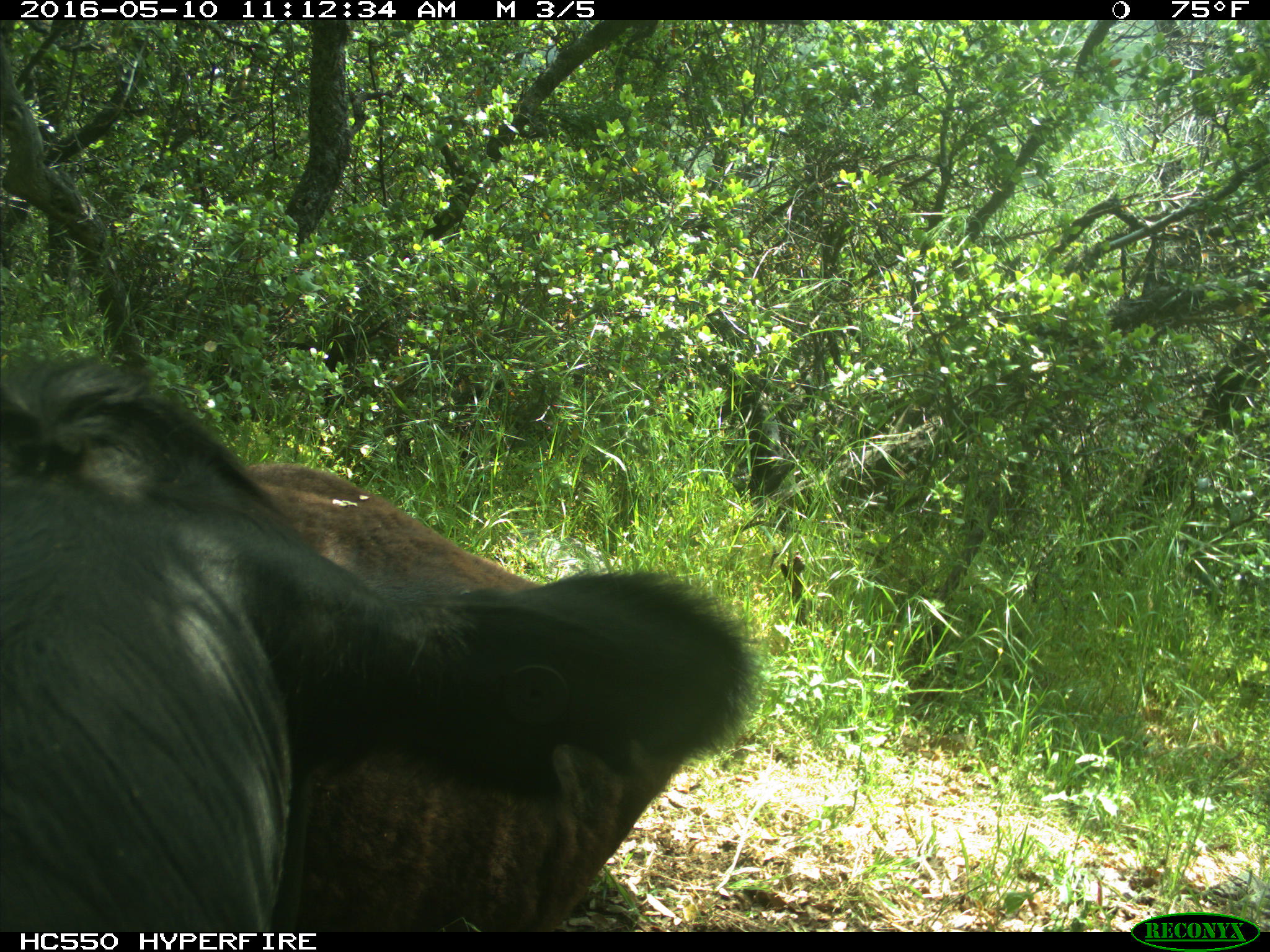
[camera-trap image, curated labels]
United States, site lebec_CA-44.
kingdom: Animalia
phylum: Chordata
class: Mammalia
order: Artiodactyla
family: Bovidae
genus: Bos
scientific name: Bos taurus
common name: domestic cow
Bos taurus (domestic cow).